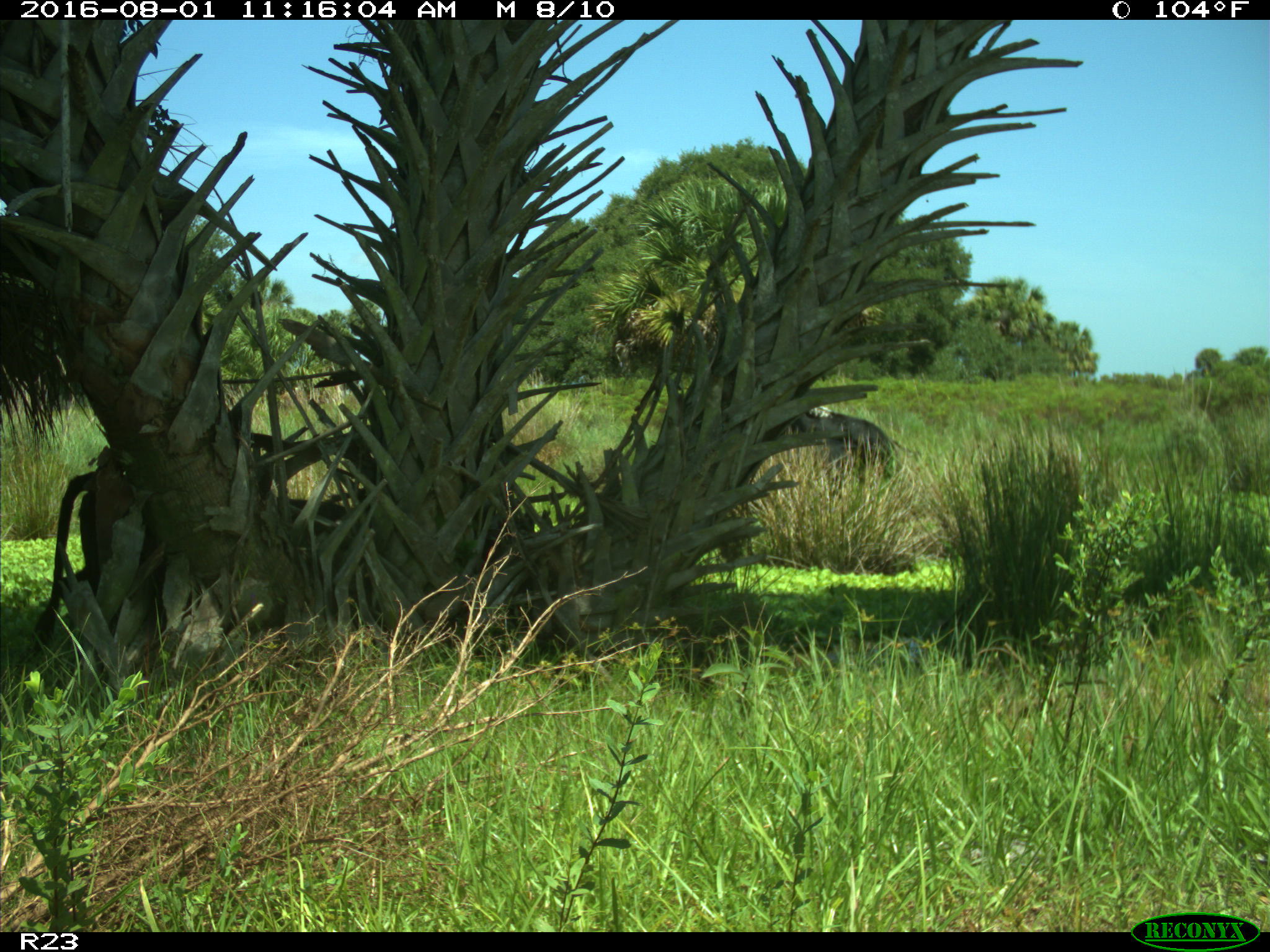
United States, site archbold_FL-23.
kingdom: Animalia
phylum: Chordata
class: Mammalia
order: Artiodactyla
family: Bovidae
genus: Bos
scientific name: Bos taurus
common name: domestic cow